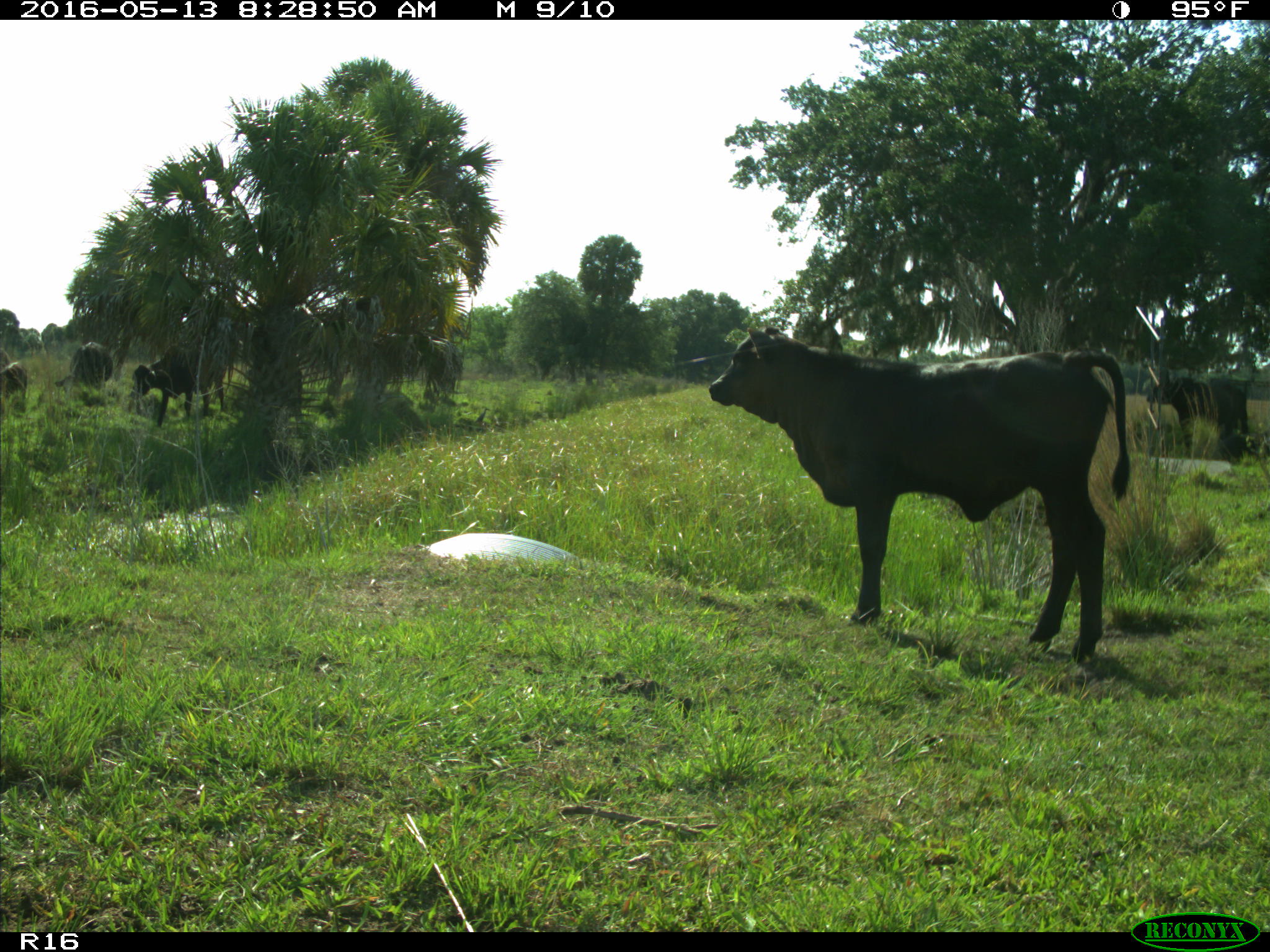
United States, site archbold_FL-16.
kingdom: Animalia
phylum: Chordata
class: Mammalia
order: Artiodactyla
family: Bovidae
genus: Bos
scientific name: Bos taurus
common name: domestic cow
Bos taurus (domestic cow).